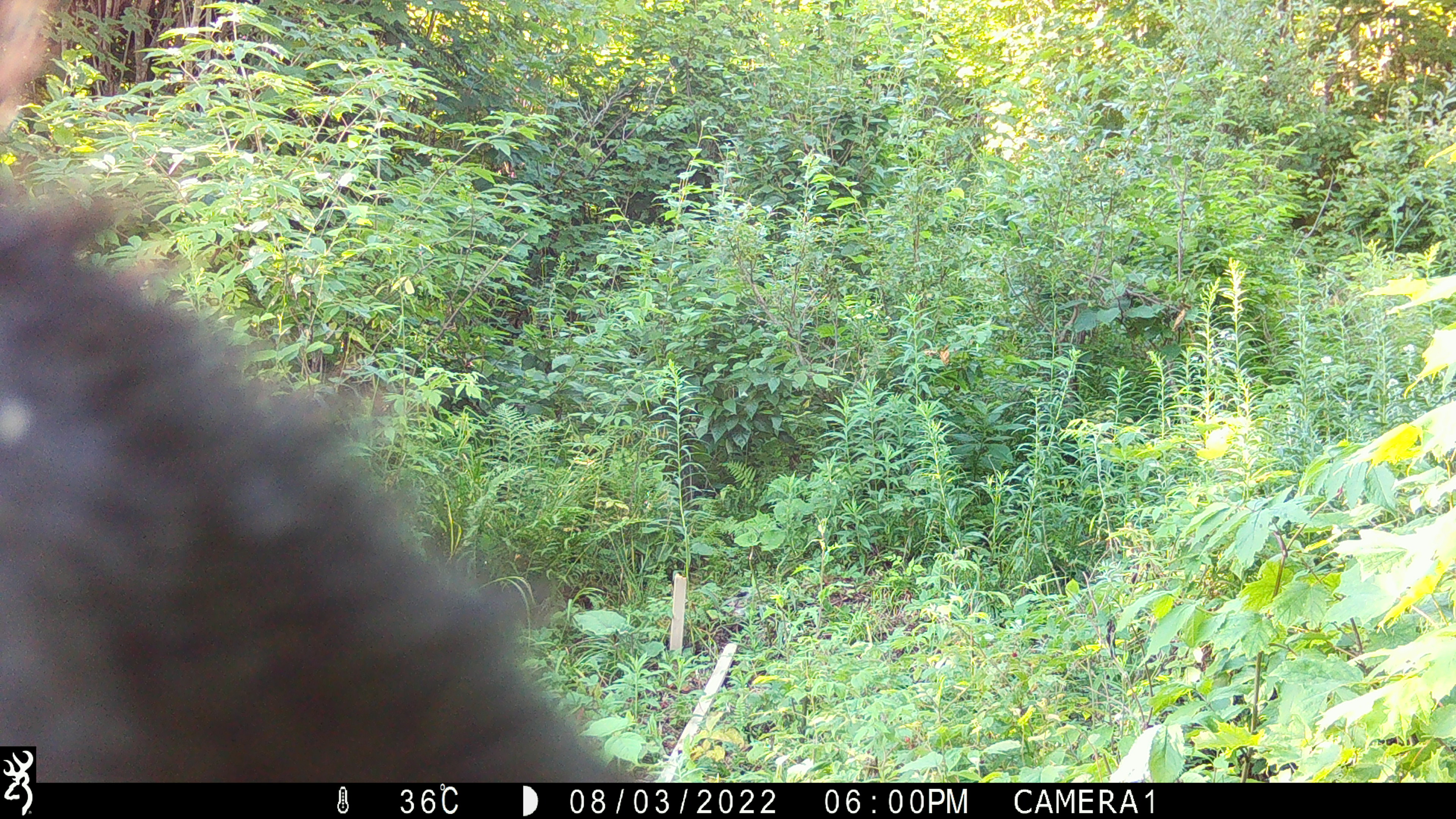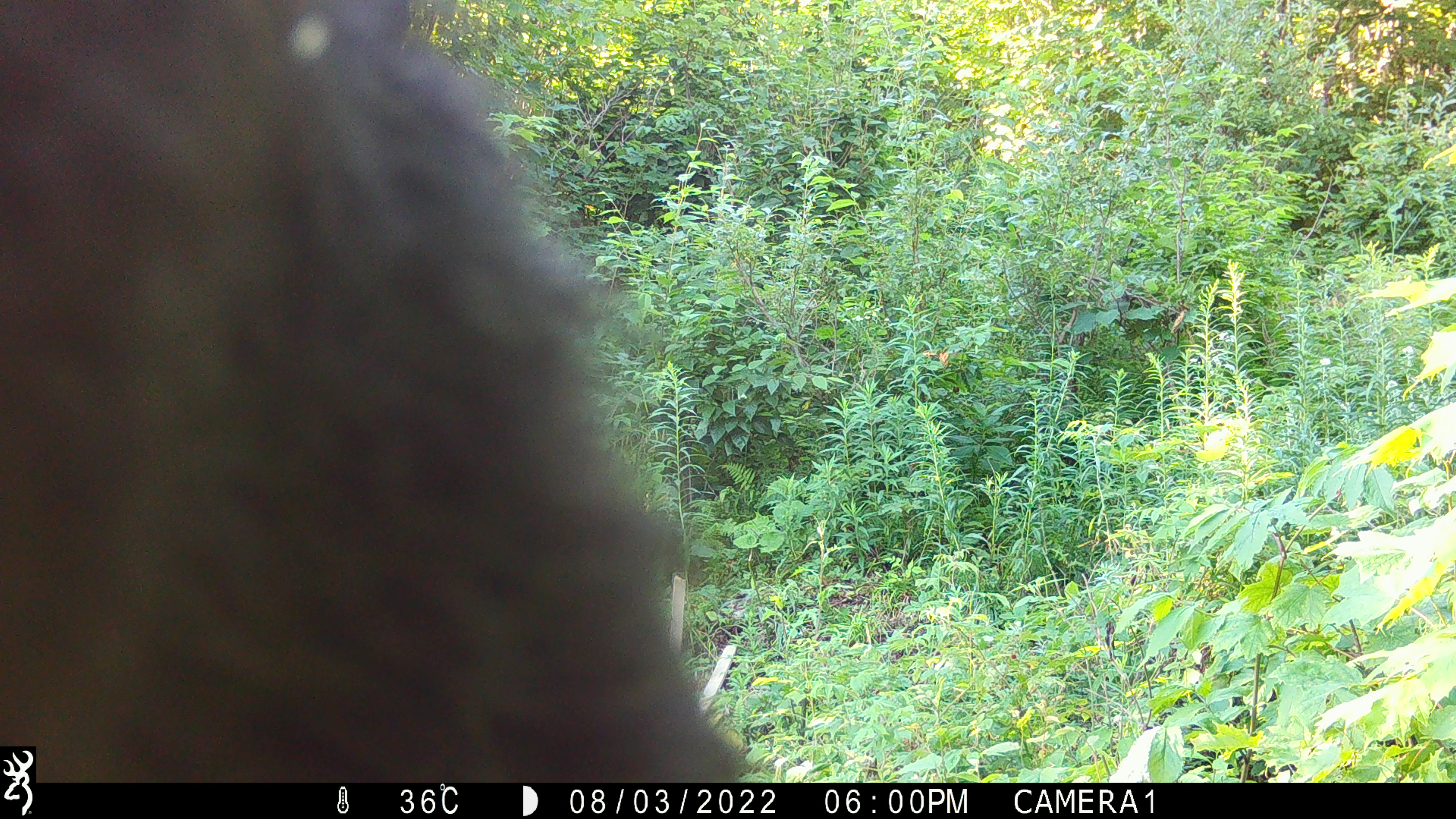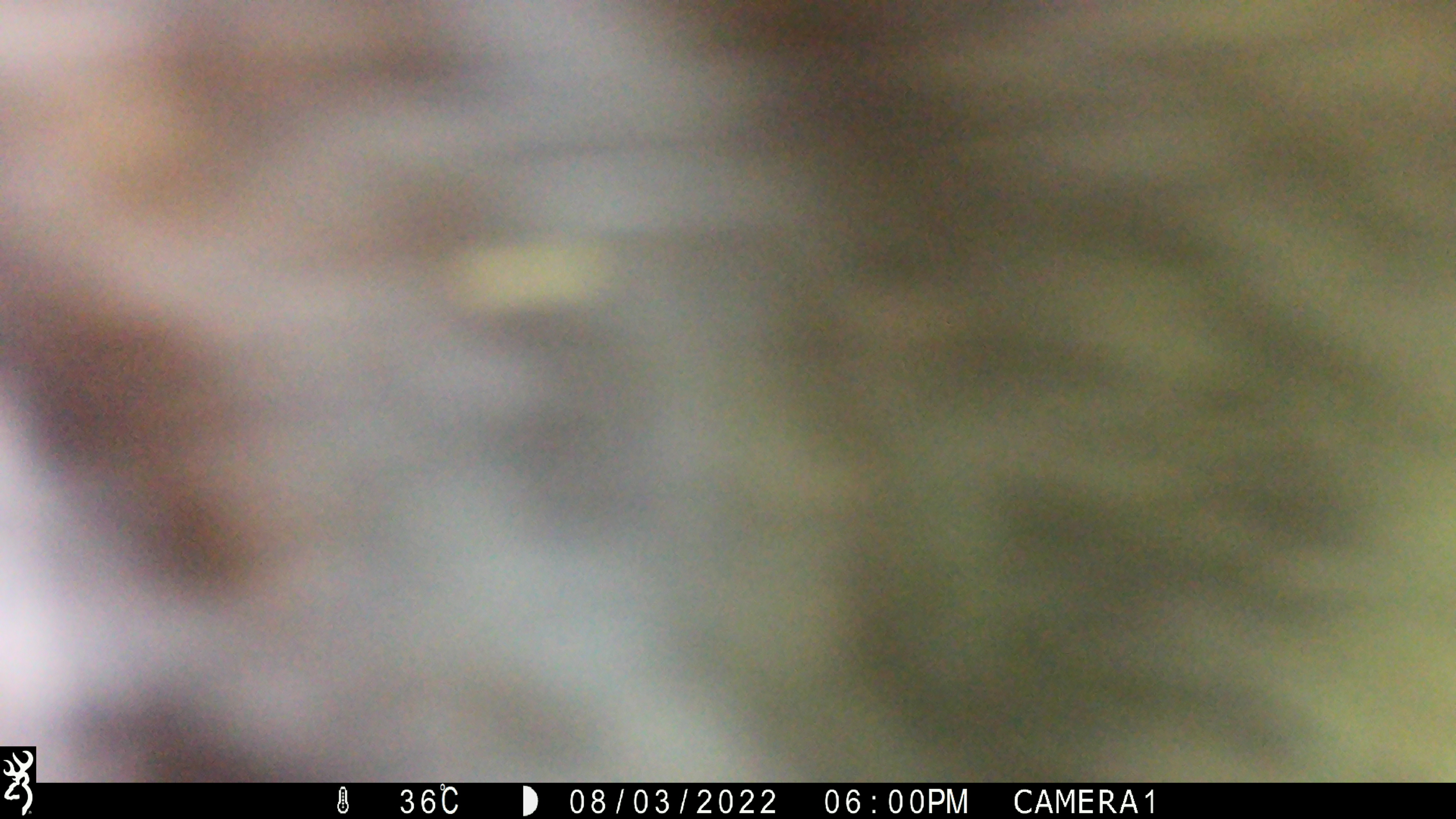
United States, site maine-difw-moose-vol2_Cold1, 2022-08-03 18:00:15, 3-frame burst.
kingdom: Animalia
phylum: Chordata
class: Mammalia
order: Carnivora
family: Ursidae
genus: Ursus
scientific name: Ursus americanus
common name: black bear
Black bear (Ursus americanus).